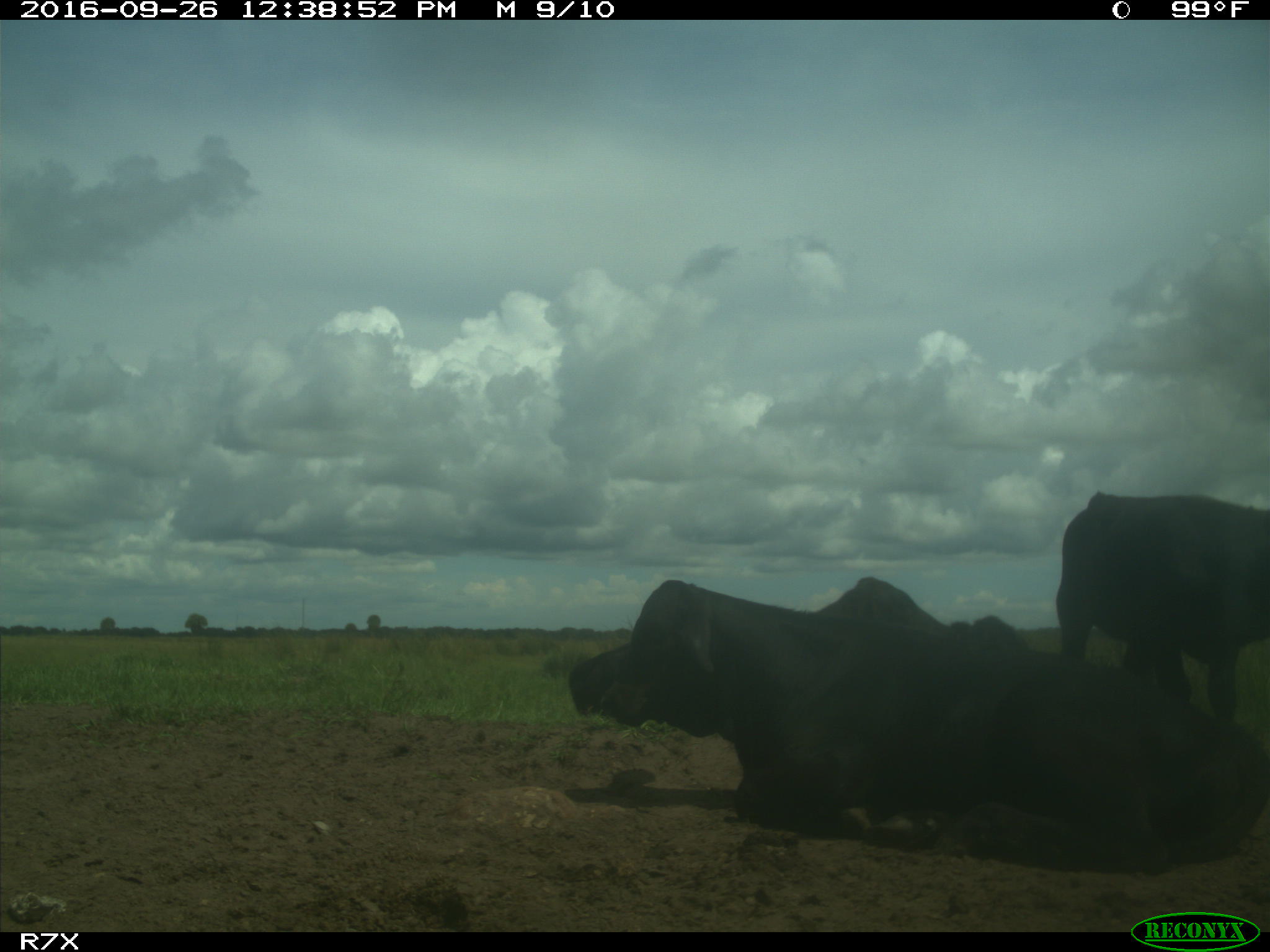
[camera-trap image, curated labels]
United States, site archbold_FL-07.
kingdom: Animalia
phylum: Chordata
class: Mammalia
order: Artiodactyla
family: Bovidae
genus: Bos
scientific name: Bos taurus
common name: domestic cow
Bos taurus (domestic cow).